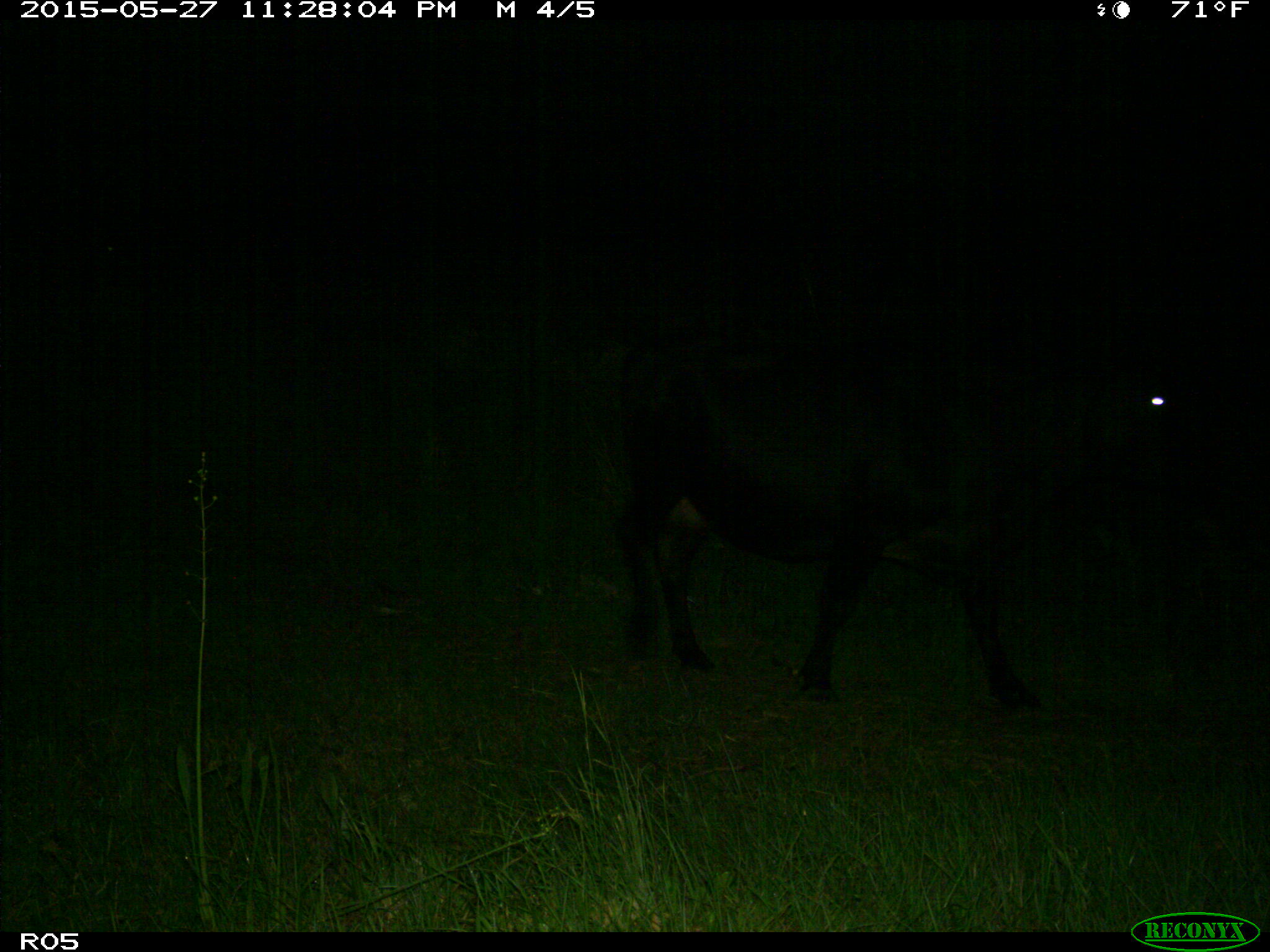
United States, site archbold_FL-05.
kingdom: Animalia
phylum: Chordata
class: Mammalia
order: Artiodactyla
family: Bovidae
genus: Bos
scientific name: Bos taurus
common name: domestic cow